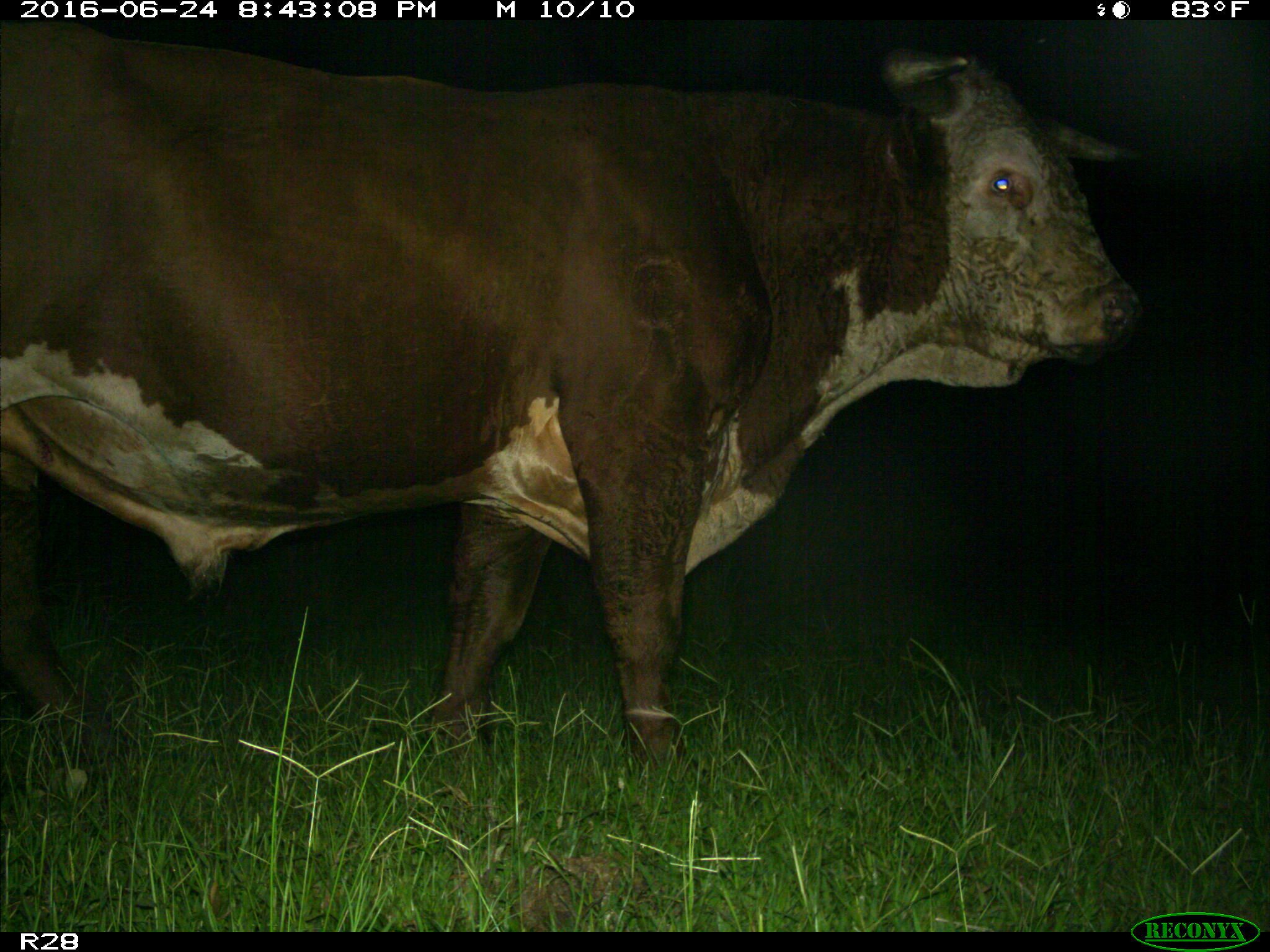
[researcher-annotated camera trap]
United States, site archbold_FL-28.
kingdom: Animalia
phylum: Chordata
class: Mammalia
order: Artiodactyla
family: Bovidae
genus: Bos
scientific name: Bos taurus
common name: domestic cow